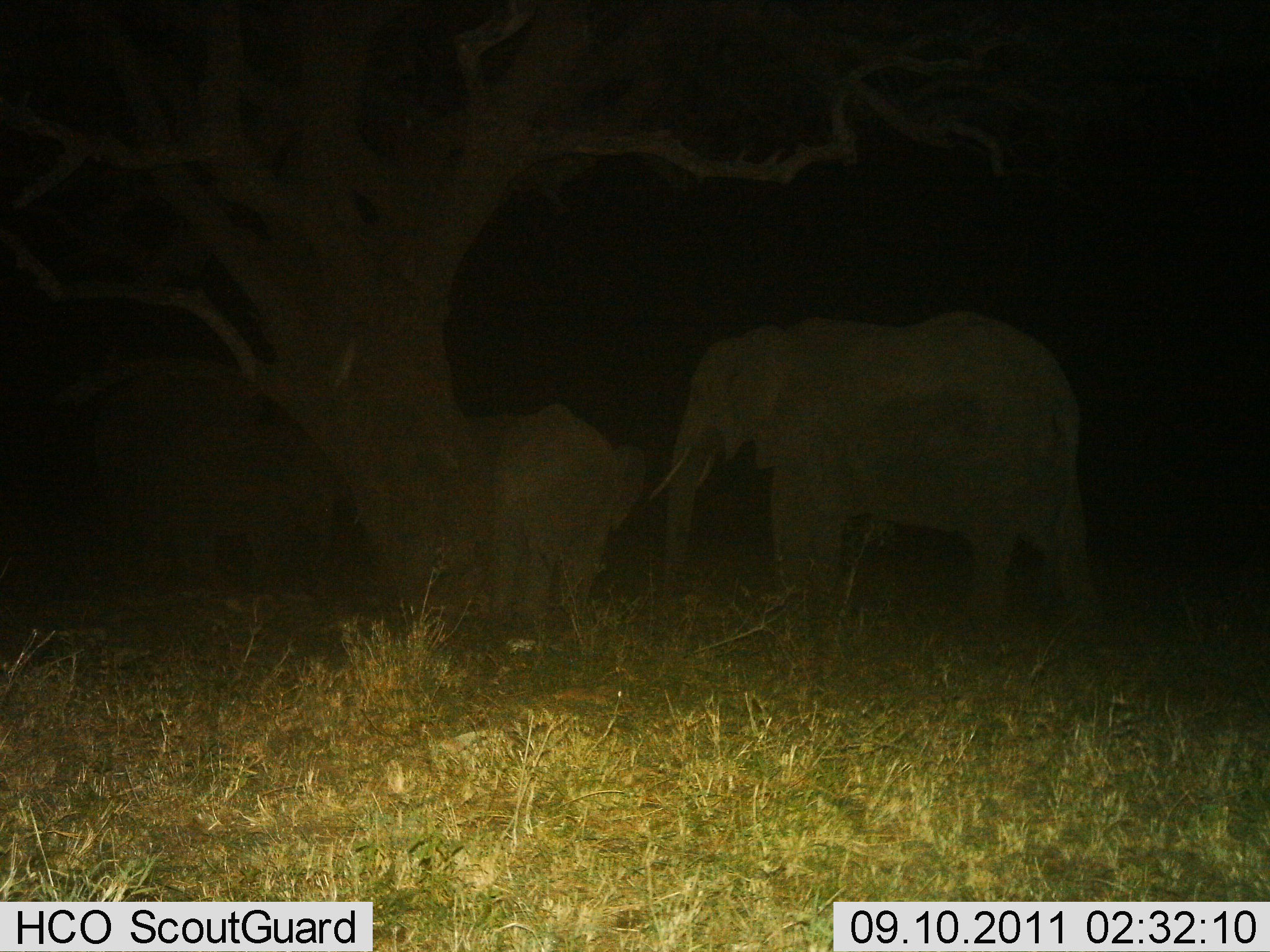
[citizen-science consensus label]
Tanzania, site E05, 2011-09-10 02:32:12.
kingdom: Animalia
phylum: Chordata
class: Mammalia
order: Proboscidea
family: Elephantidae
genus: Loxodonta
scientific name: Loxodonta africana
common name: african bush elephant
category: elephant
Elephant (african bush elephant) (Loxodonta africana), count 3. Behavior (volunteer vote fractions): standing 90%, resting 0%, moving 10%, interacting 10%. Young present (vote fraction): 70%. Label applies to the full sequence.